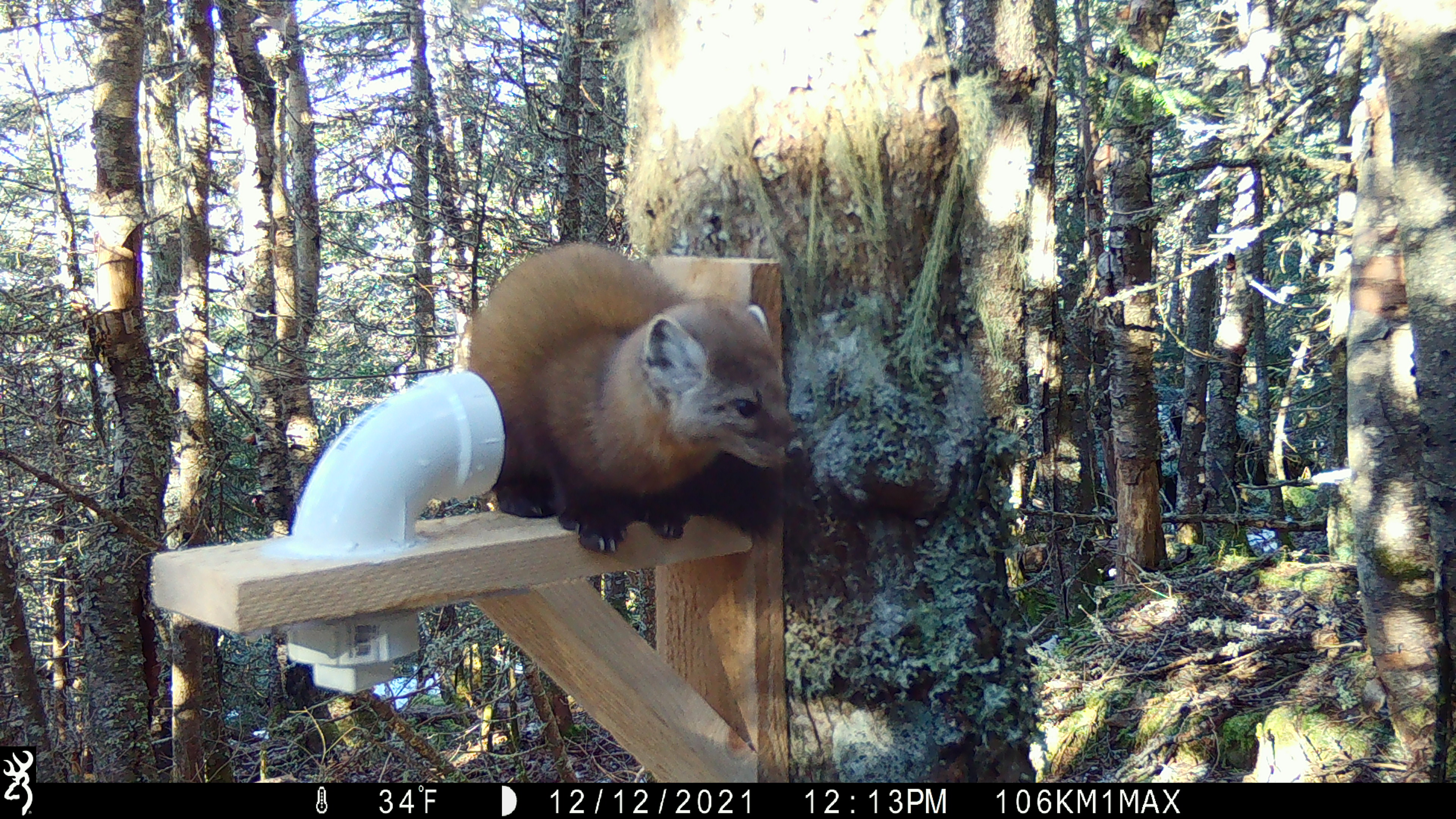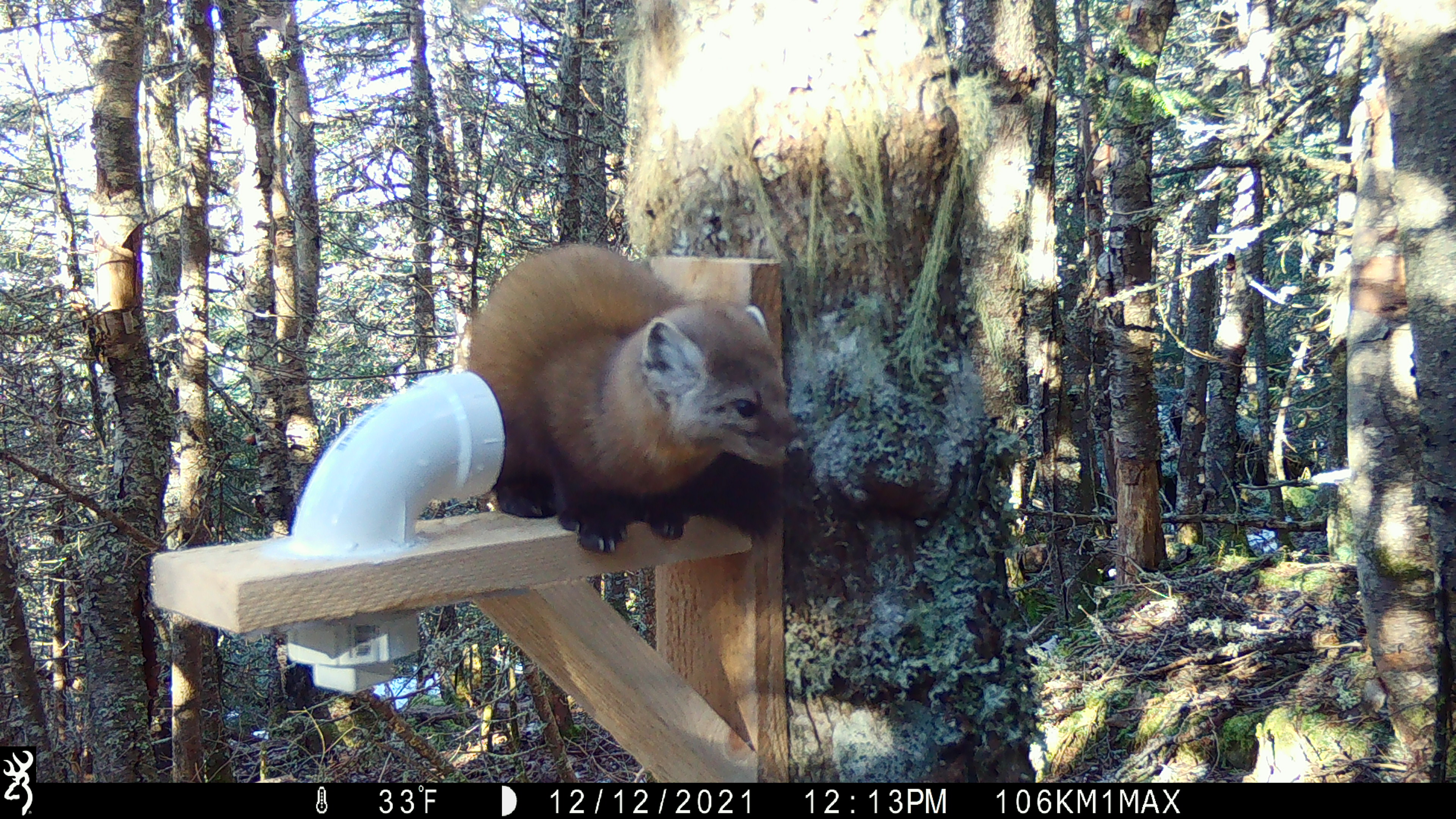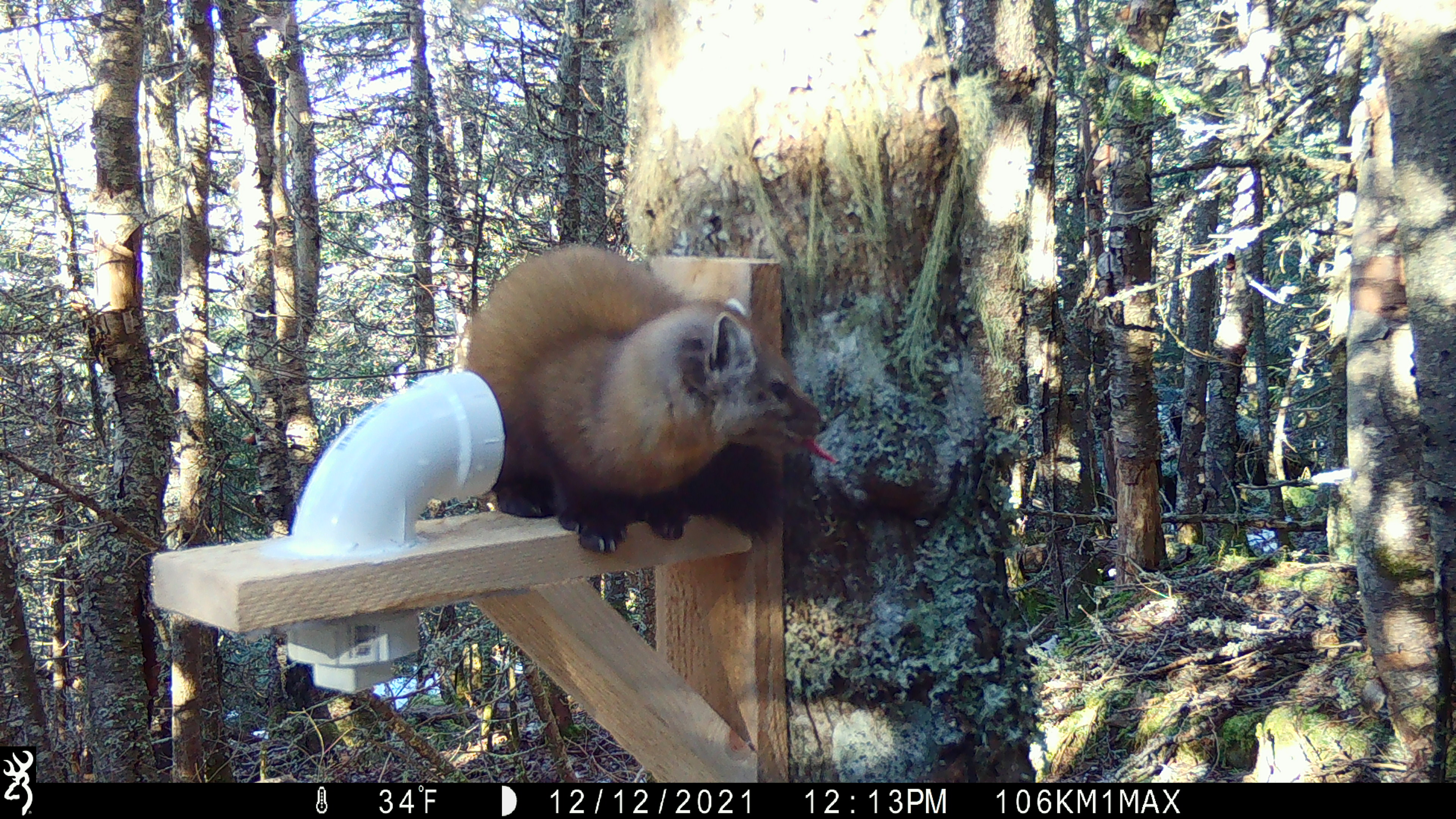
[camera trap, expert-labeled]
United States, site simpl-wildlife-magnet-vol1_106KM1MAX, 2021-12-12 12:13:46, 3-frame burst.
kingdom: Animalia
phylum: Chordata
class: Mammalia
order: Carnivora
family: Mustelidae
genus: Martes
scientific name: Martes americana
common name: american marten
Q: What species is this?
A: American marten (Martes americana).